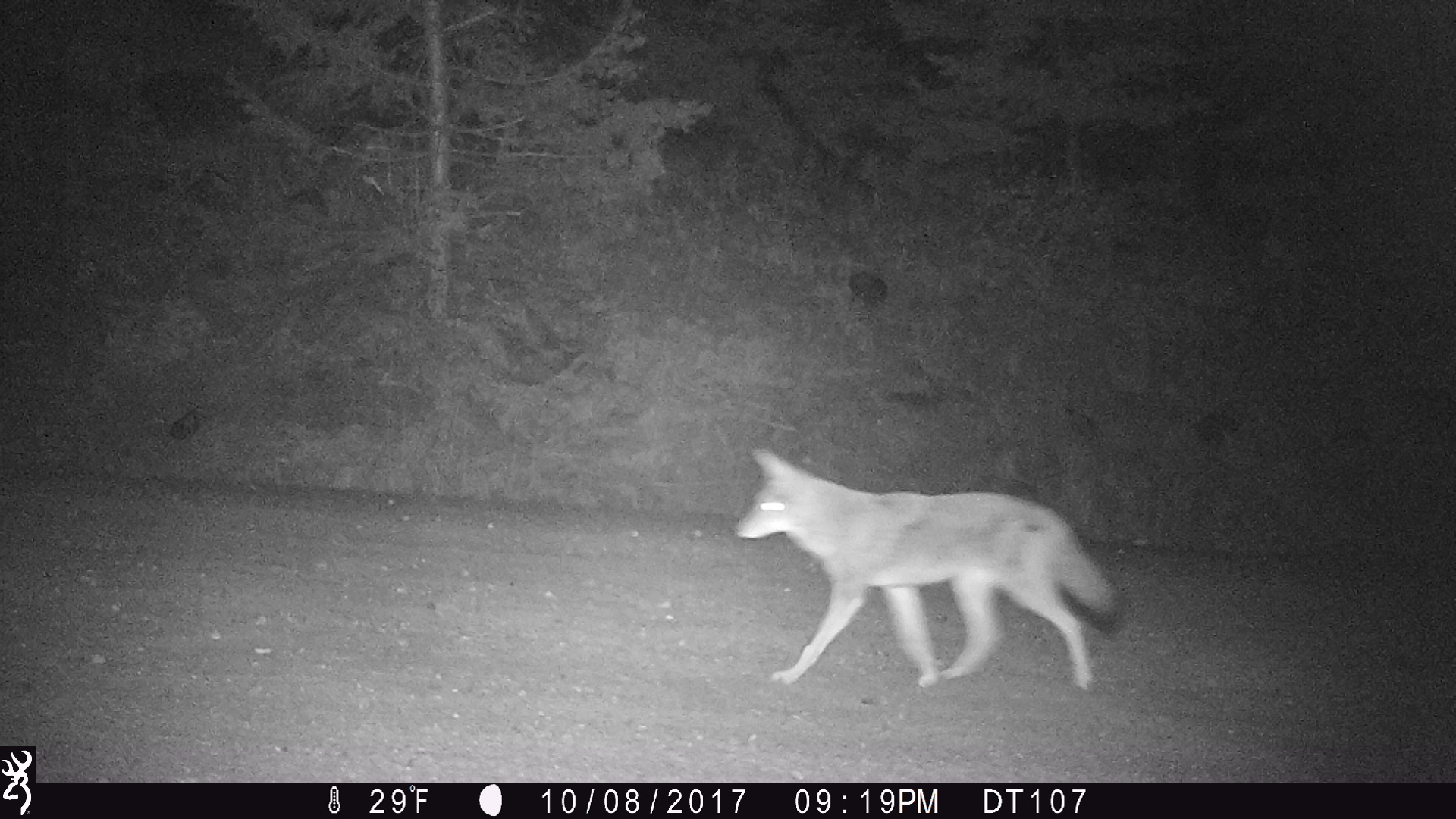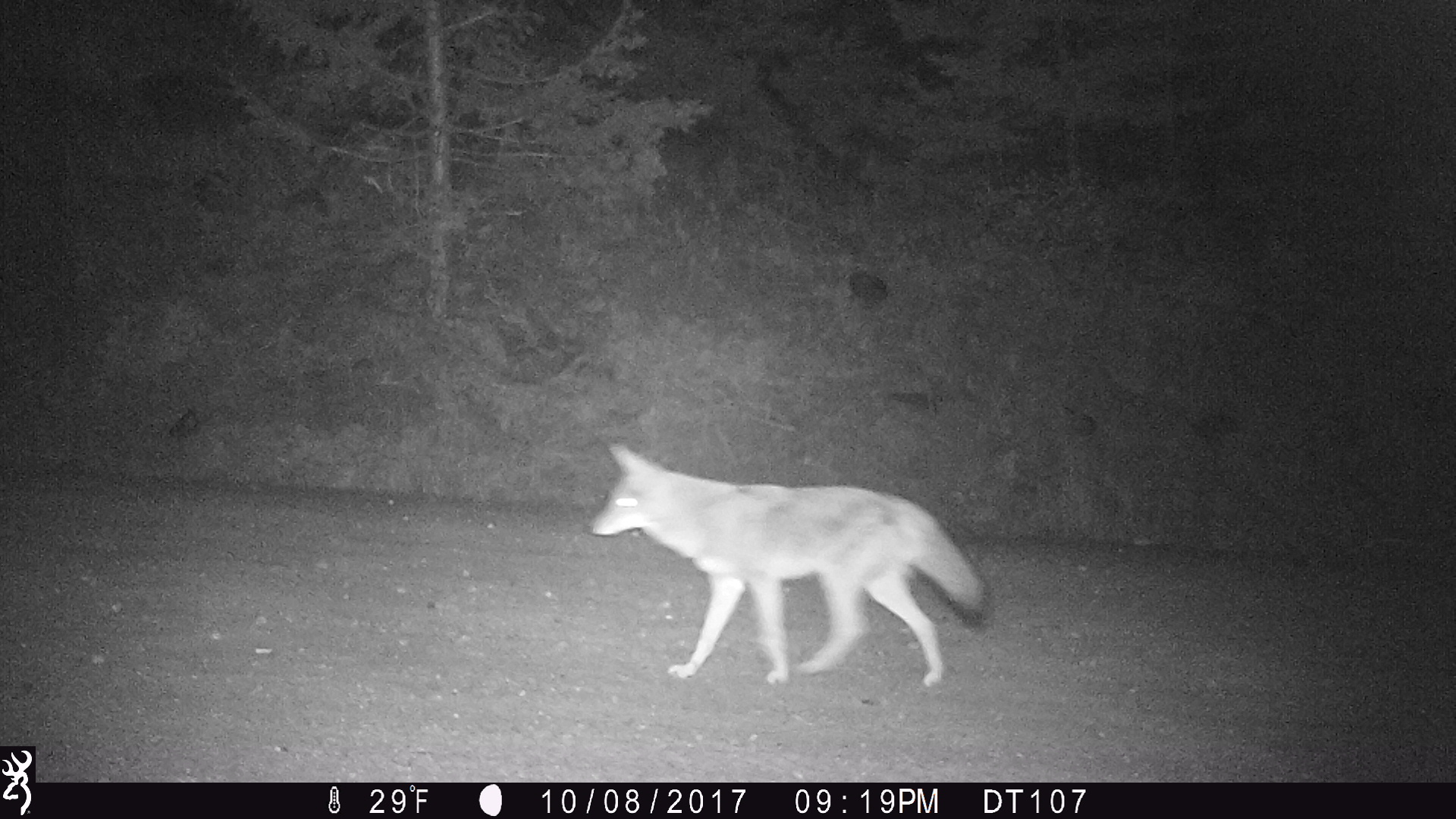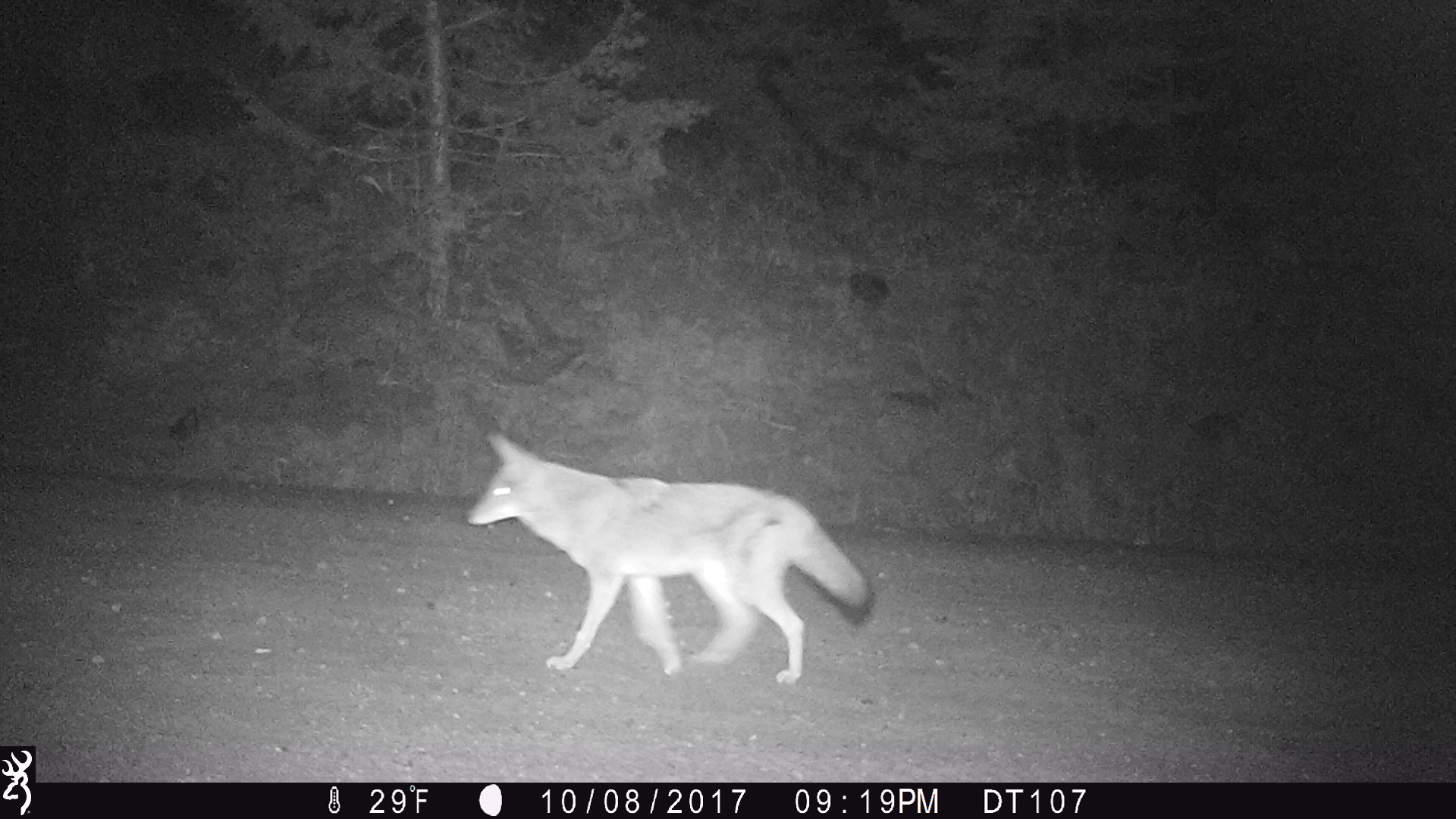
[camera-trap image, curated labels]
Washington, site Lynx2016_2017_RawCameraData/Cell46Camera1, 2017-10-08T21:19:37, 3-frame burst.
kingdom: Animalia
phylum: Chordata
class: Mammalia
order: Carnivora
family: Canidae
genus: Canis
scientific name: Canis latrans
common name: coyote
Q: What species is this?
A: Canis latrans (coyote).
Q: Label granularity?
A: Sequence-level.